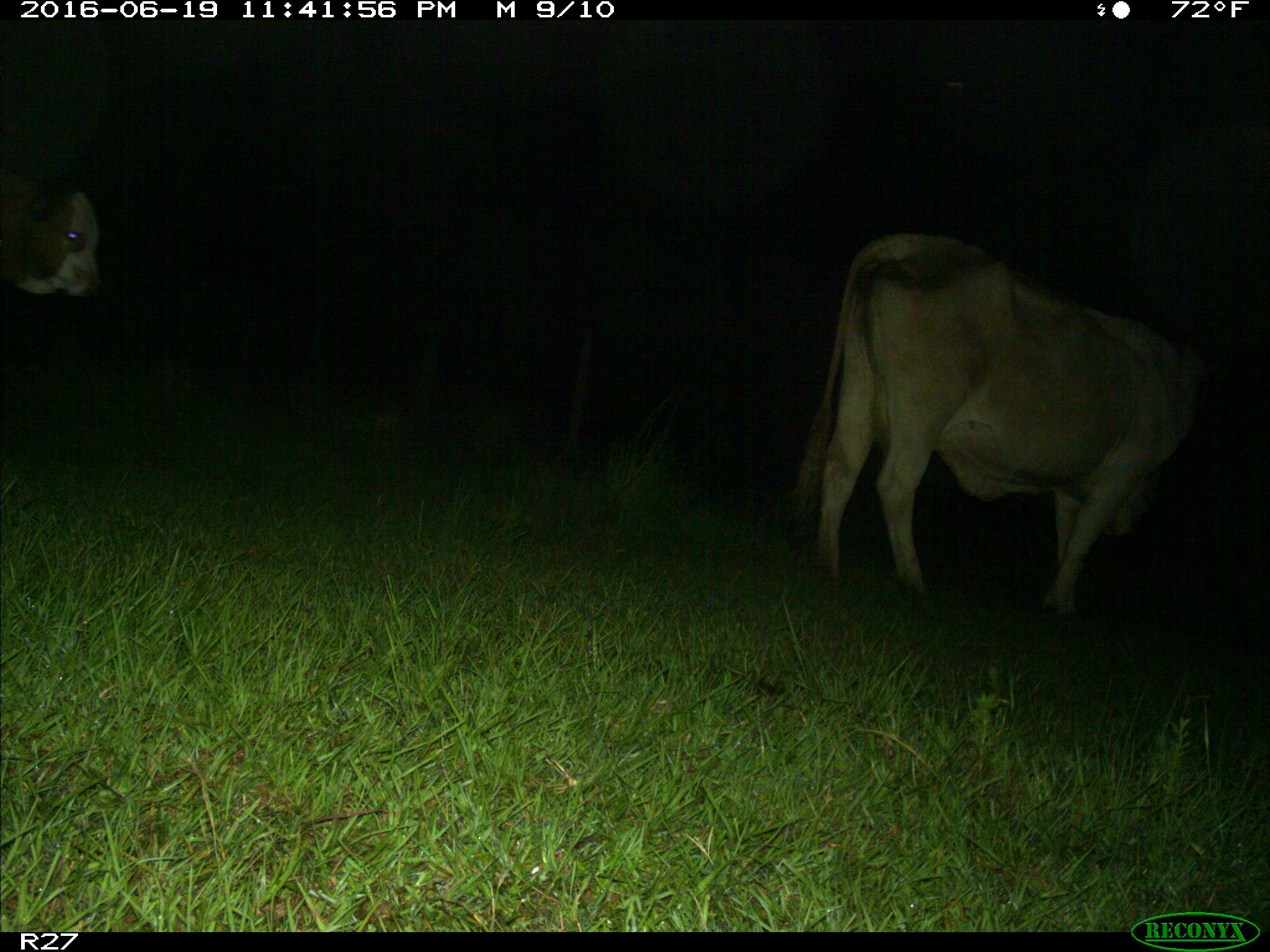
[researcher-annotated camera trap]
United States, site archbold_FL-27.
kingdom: Animalia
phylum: Chordata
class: Mammalia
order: Artiodactyla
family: Bovidae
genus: Bos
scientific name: Bos taurus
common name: domestic cow